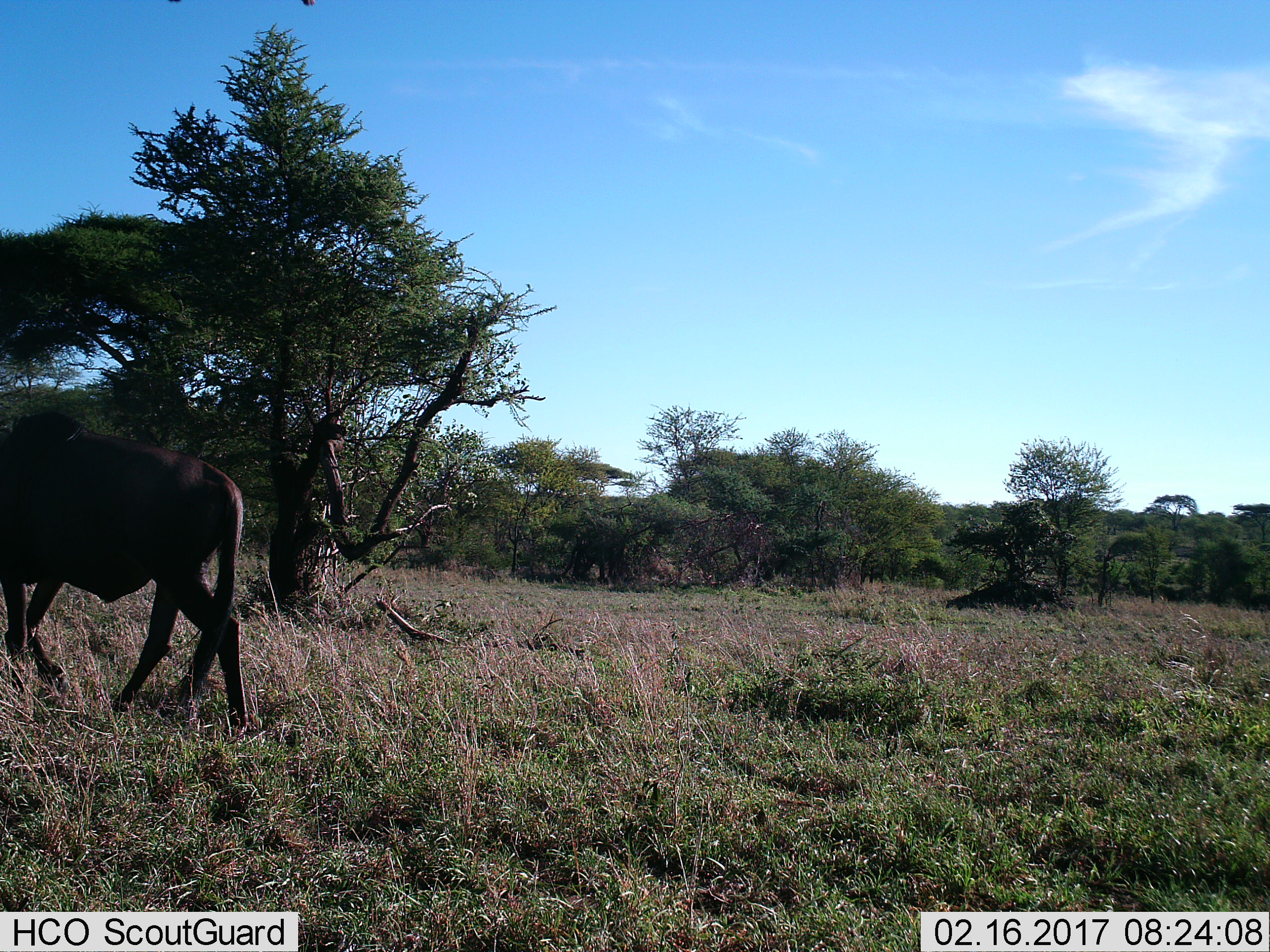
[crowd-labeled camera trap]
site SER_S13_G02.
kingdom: Animalia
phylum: Chordata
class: Mammalia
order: Artiodactyla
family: Bovidae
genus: Connochaetes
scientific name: Connochaetes taurinus taurinus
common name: blue wildebeest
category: wildebeestblue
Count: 1.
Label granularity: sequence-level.